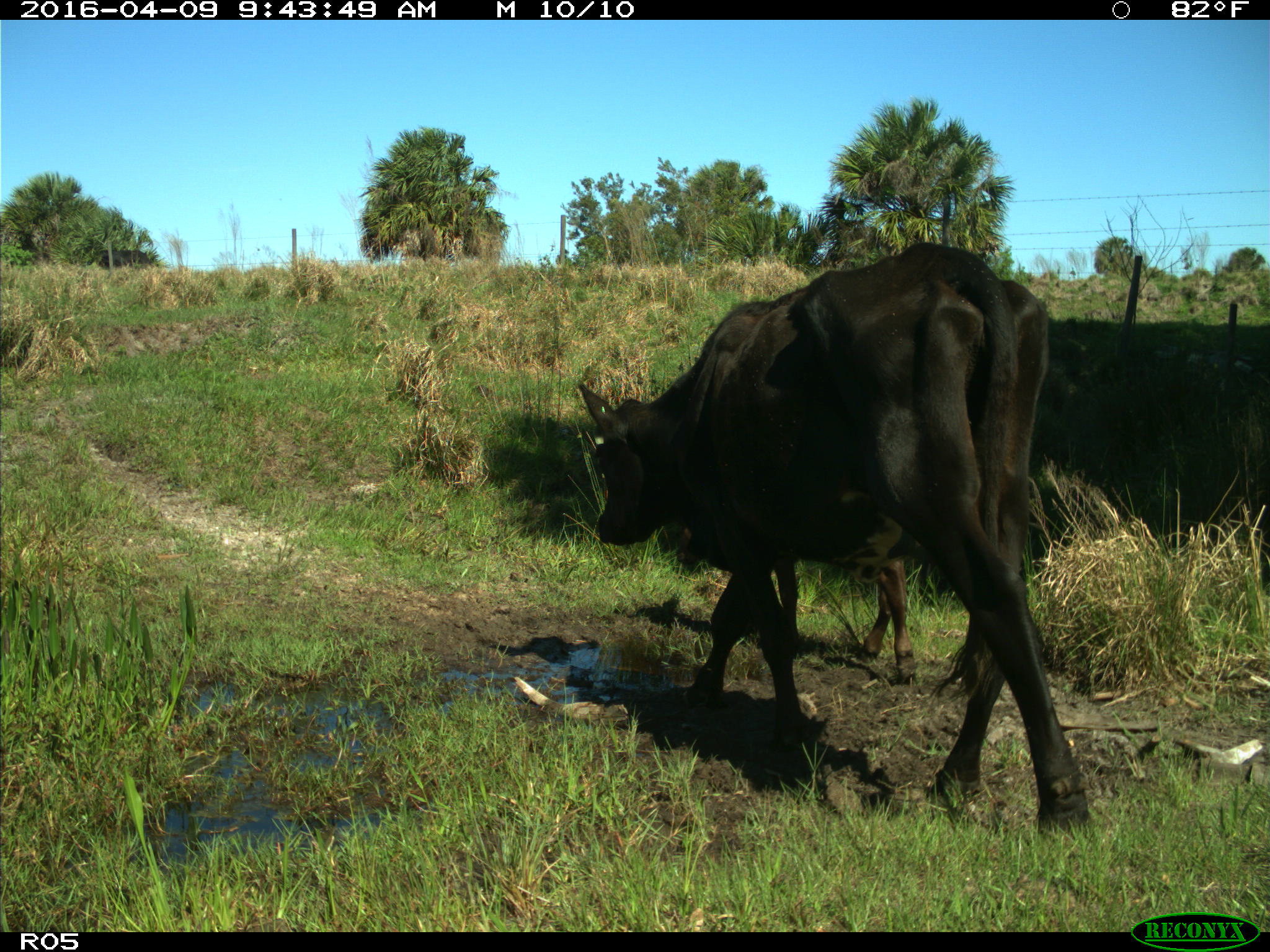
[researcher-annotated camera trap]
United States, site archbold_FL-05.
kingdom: Animalia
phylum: Chordata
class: Mammalia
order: Artiodactyla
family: Bovidae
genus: Bos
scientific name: Bos taurus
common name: domestic cow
Bos taurus (domestic cow).